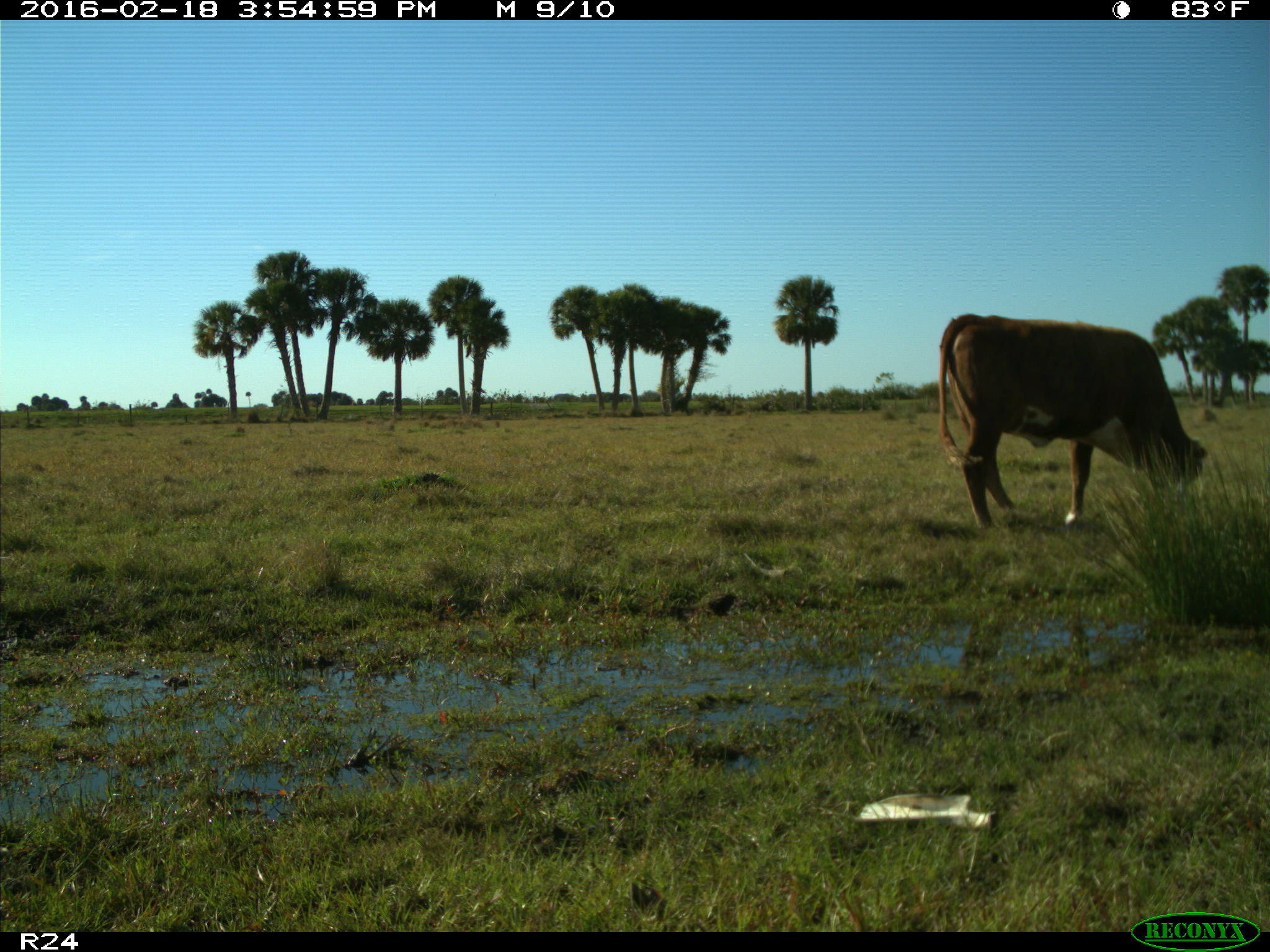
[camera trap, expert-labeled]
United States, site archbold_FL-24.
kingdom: Animalia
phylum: Chordata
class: Mammalia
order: Artiodactyla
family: Bovidae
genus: Bos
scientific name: Bos taurus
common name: domestic cow